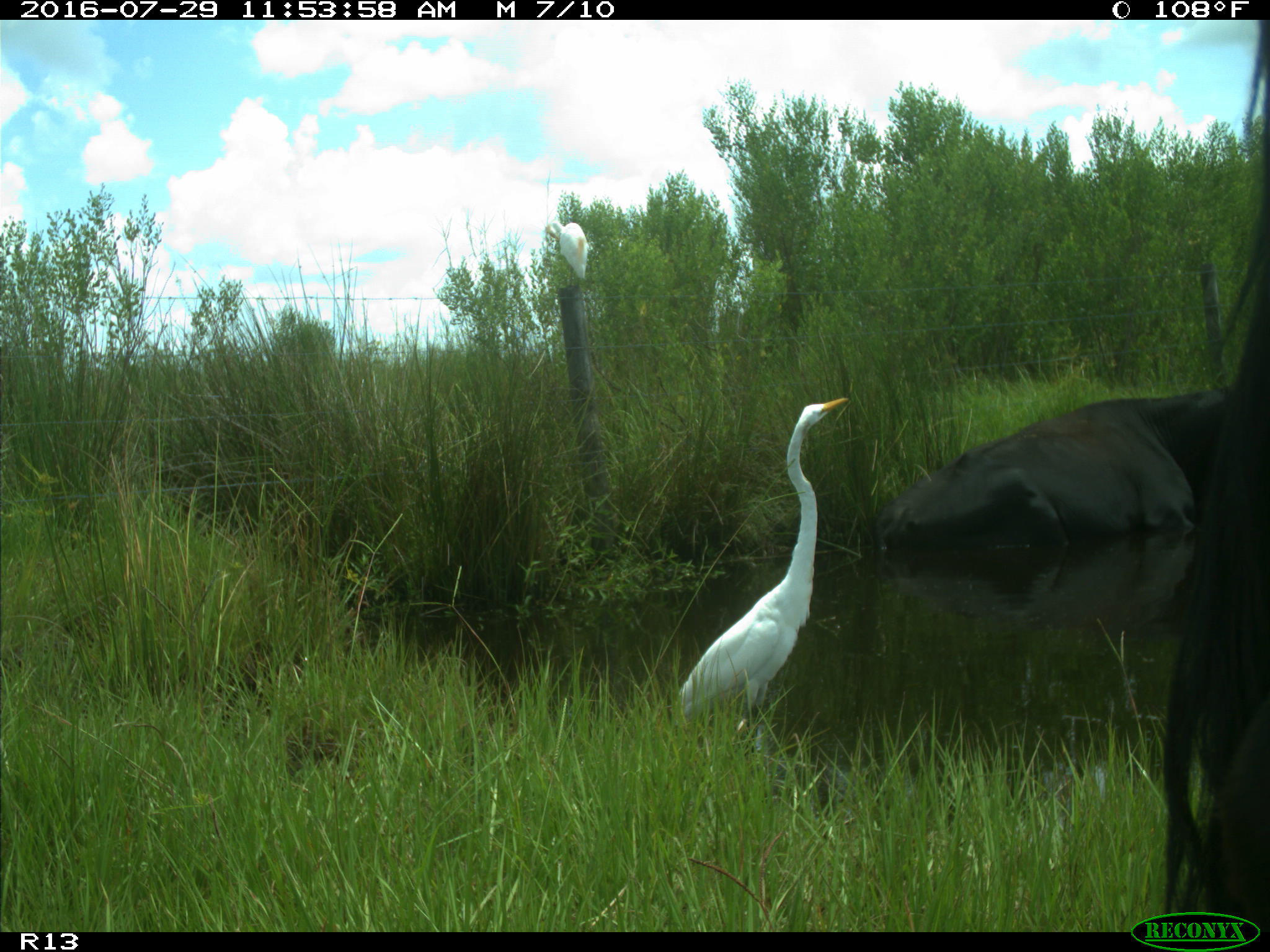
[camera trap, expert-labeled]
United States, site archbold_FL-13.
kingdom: Animalia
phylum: Chordata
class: Mammalia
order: Artiodactyla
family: Bovidae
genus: Bos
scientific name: Bos taurus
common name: domestic cow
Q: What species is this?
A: Bos taurus (domestic cow).